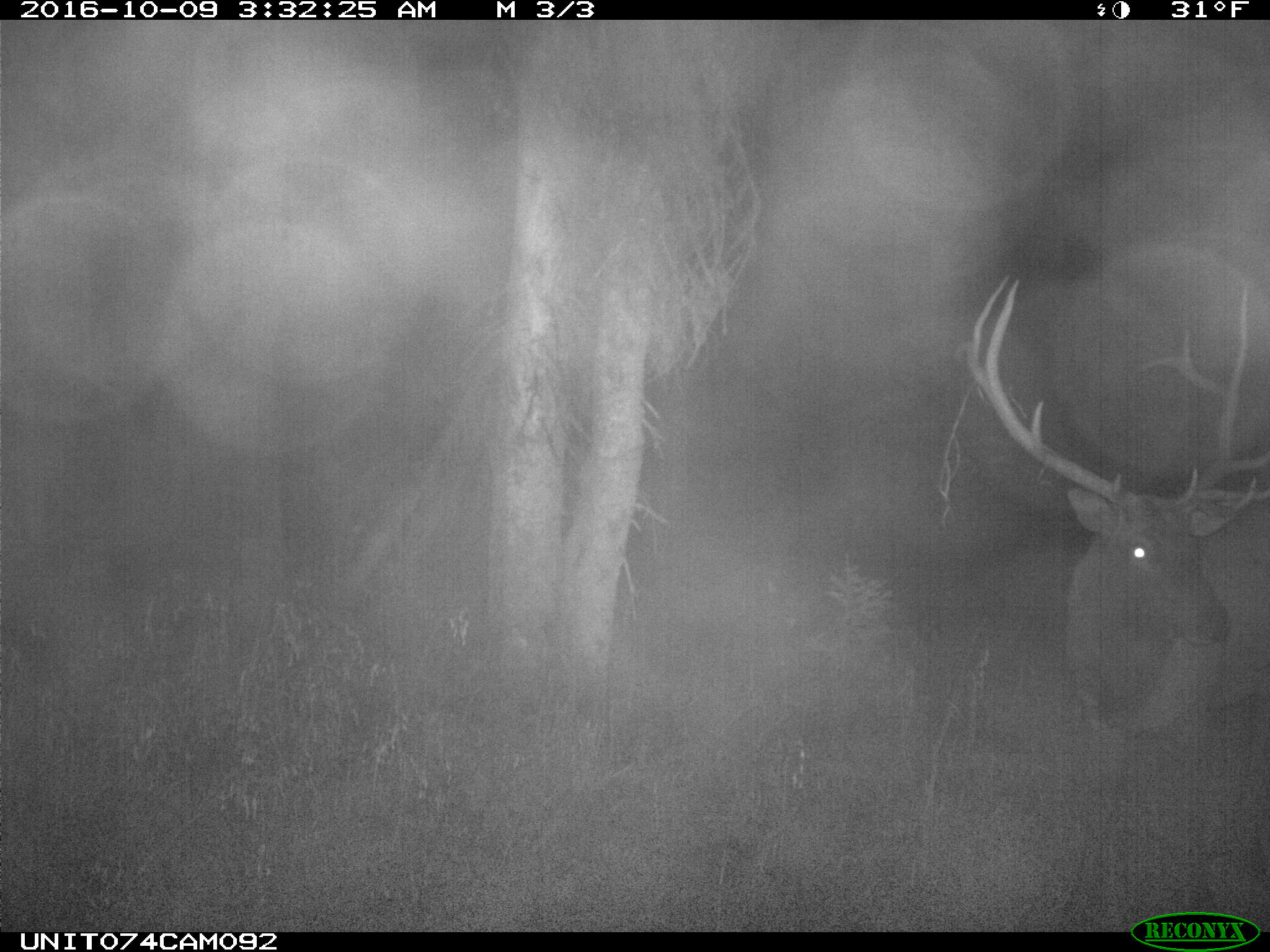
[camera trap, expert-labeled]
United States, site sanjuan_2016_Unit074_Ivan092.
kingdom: Animalia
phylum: Chordata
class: Mammalia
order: Artiodactyla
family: Cervidae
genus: Cervus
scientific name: Cervus elaphus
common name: red deer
Cervus elaphus (red deer).